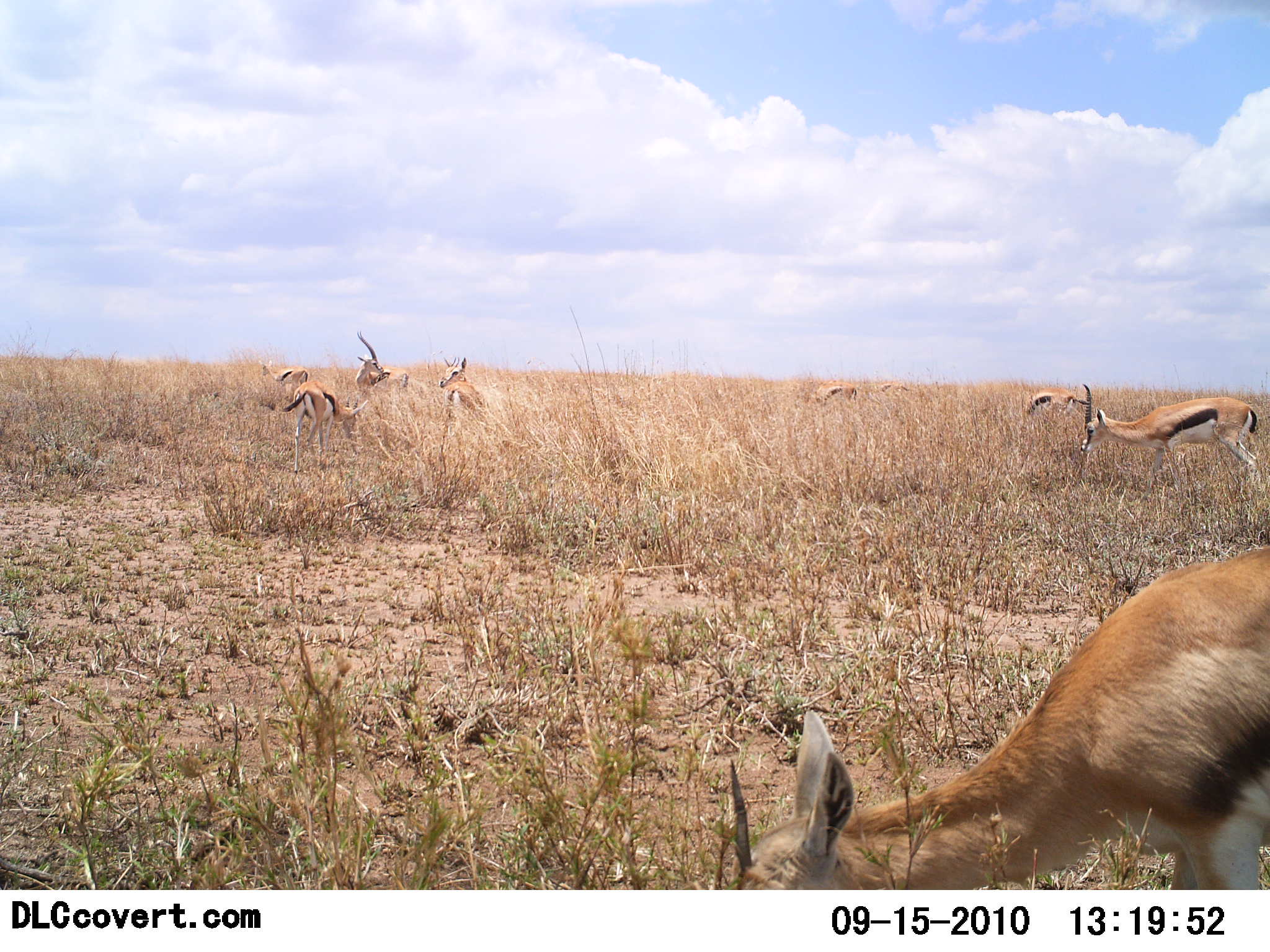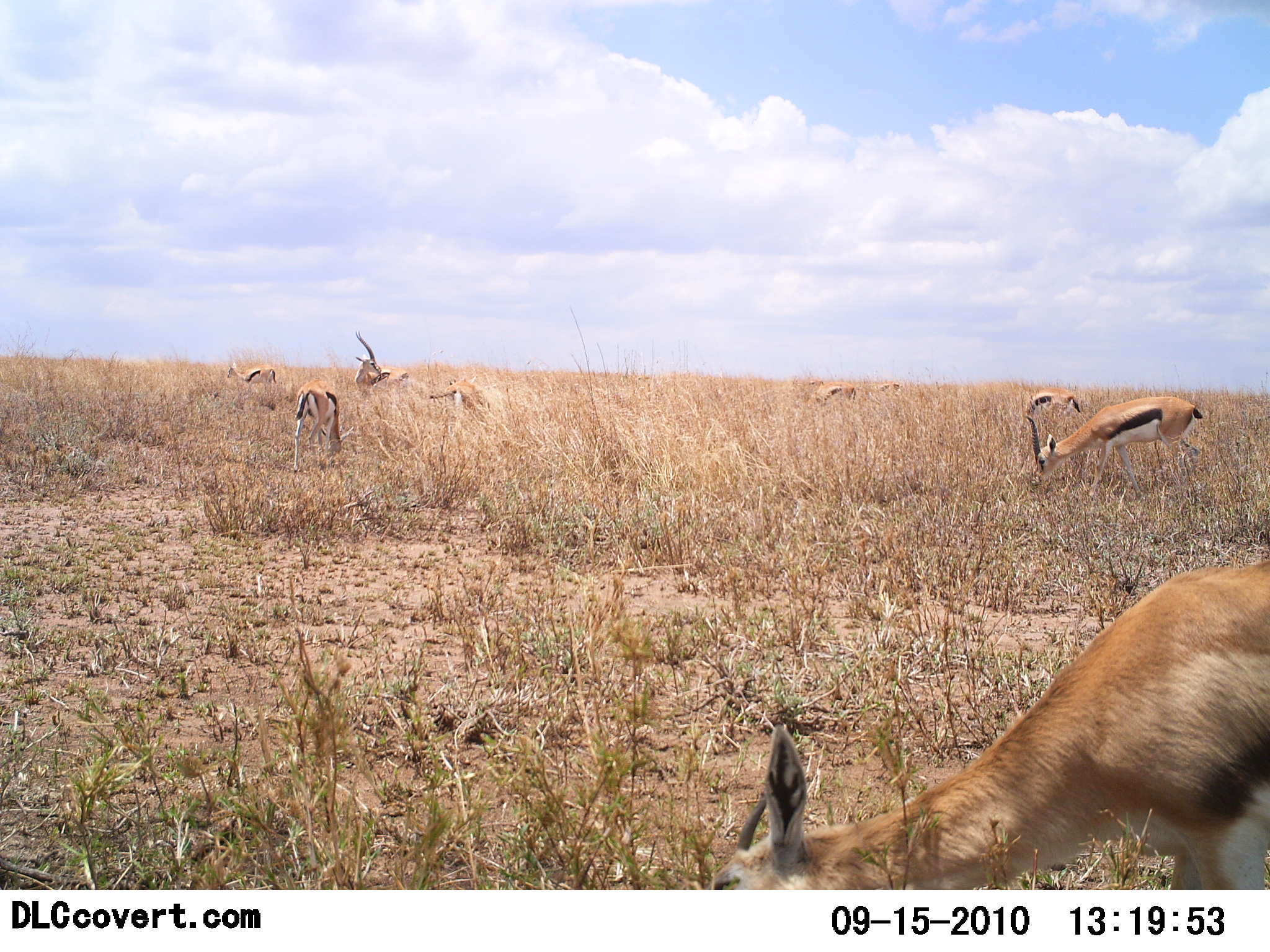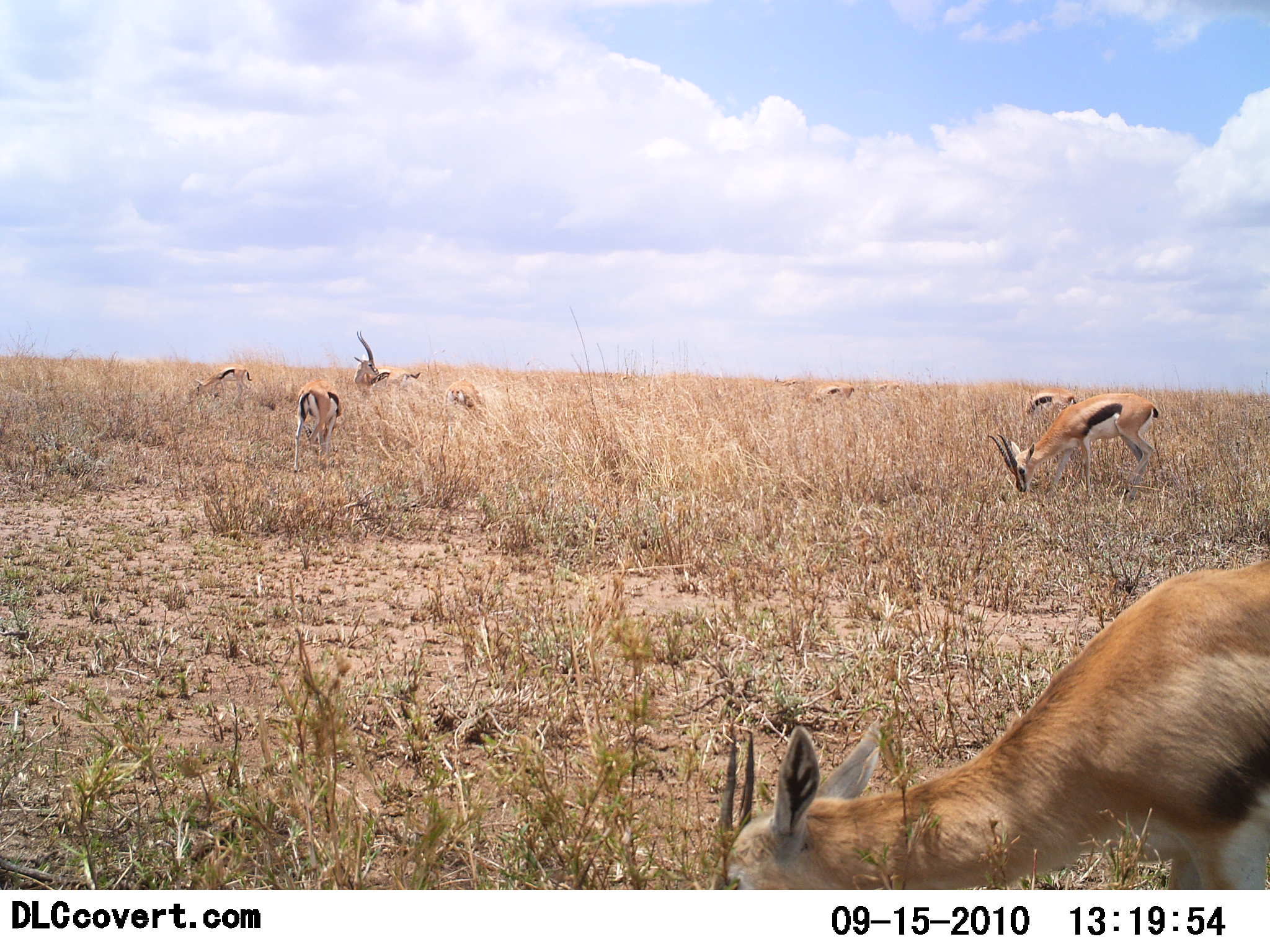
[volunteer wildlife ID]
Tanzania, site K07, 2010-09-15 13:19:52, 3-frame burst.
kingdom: Animalia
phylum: Chordata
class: Mammalia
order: Artiodactyla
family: Bovidae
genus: Eudorcas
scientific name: Eudorcas thomsonii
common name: thomson's gazelle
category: gazellethomsons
Gazellethomsons (thomson's gazelle) (Eudorcas thomsonii), count 9. Behavior (volunteer vote fractions): standing 40%, resting 0%, moving 27%, interacting 0%. Young present (vote fraction): 0%. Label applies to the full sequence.